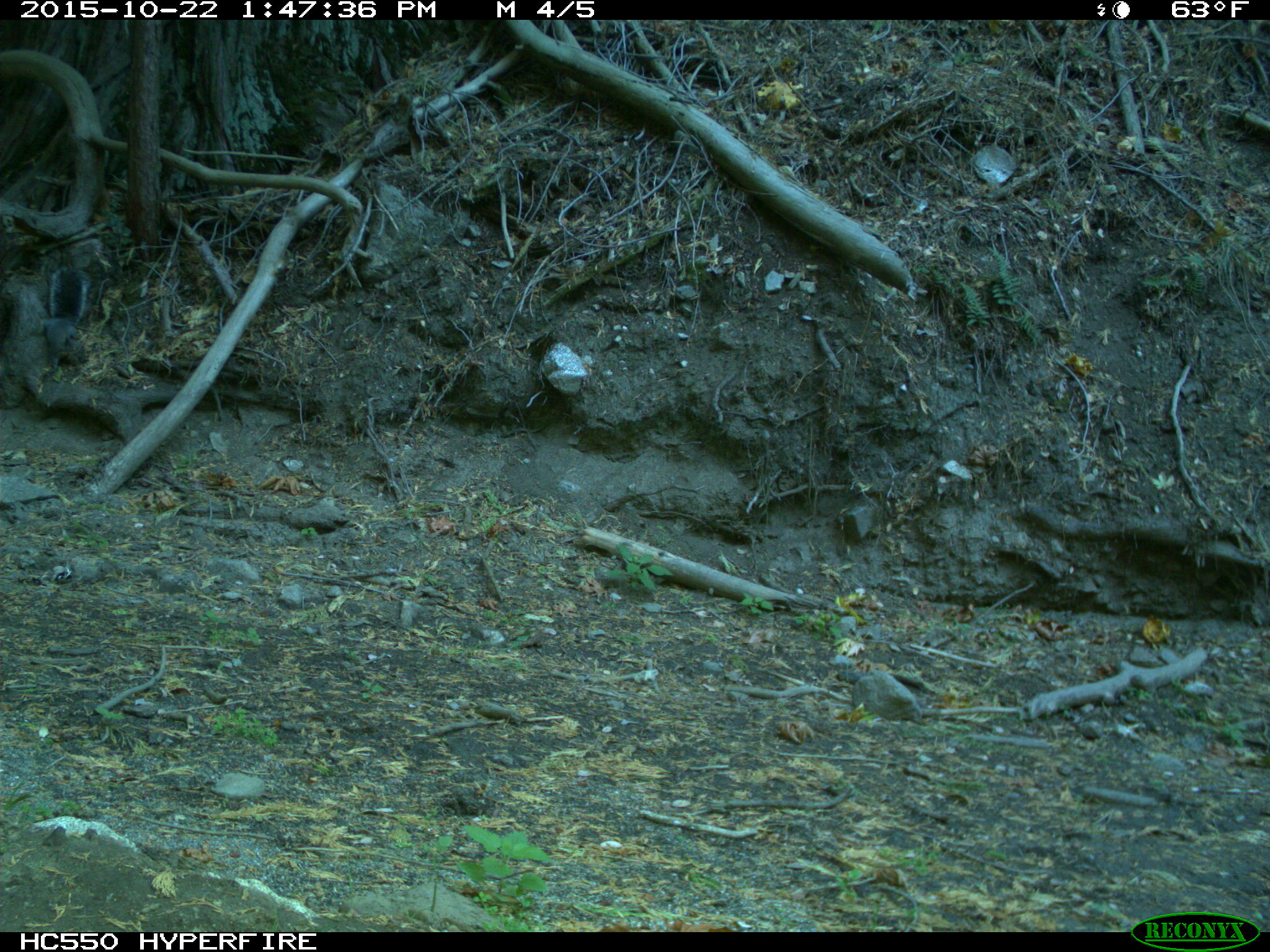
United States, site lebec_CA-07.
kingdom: Animalia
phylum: Chordata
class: Mammalia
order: Rodentia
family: Sciuridae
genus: Sciurus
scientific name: Sciurus carolinensis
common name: eastern gray squirrel